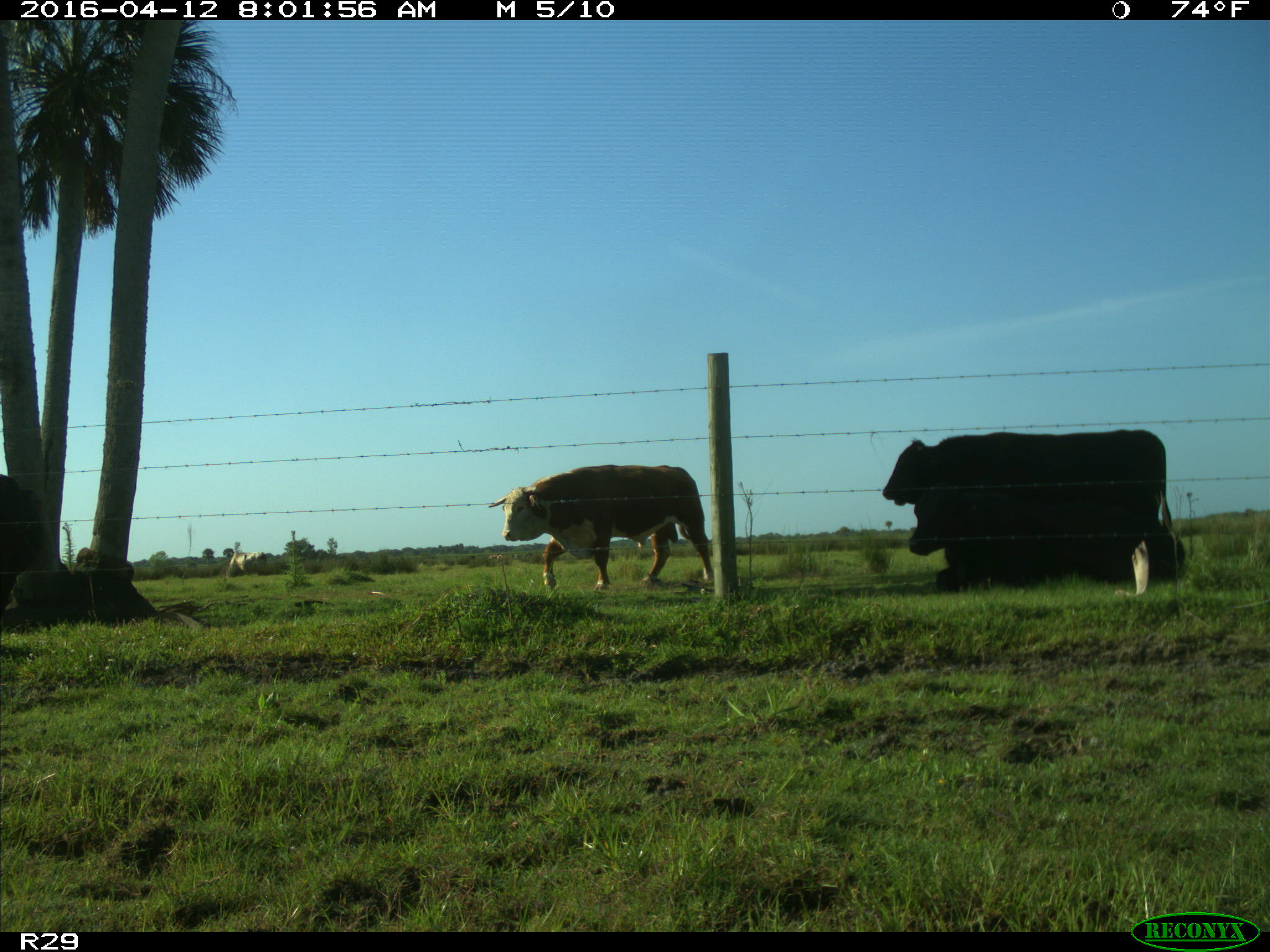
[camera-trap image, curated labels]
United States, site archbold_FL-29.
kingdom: Animalia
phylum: Chordata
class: Mammalia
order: Artiodactyla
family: Bovidae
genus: Bos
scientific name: Bos taurus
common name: domestic cow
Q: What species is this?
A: Bos taurus (domestic cow).